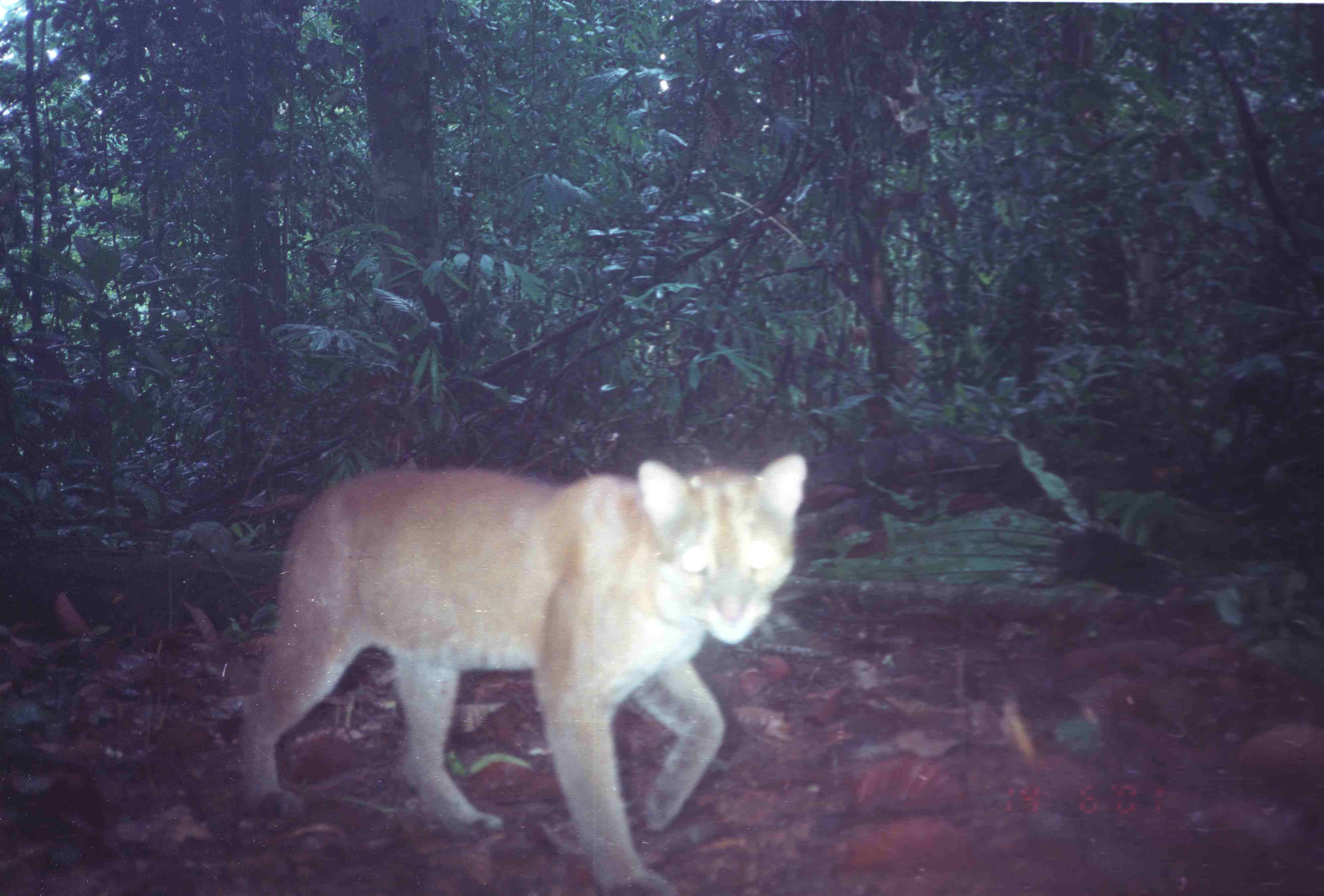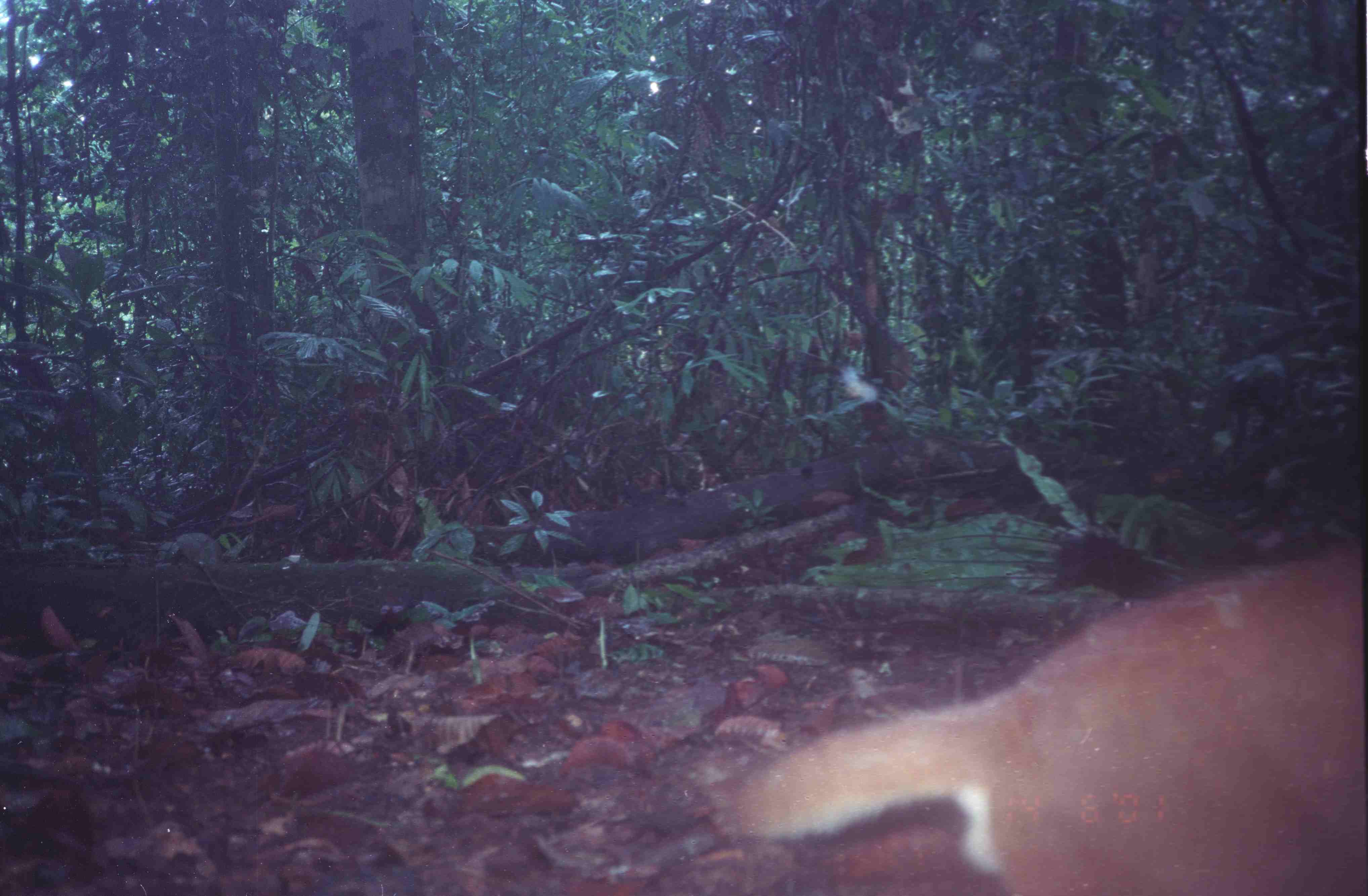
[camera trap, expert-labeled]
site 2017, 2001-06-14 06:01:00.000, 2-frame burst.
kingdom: Animalia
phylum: Chordata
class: Mammalia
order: Carnivora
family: Felidae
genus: Catopuma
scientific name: Catopuma temminckii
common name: asian golden cat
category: pardofelis temminckii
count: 1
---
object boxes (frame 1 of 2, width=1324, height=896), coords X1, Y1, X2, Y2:
pardofelis temminckii: 236, 452, 805, 896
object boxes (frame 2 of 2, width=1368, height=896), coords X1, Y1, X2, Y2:
pardofelis temminckii: 731, 540, 1362, 896